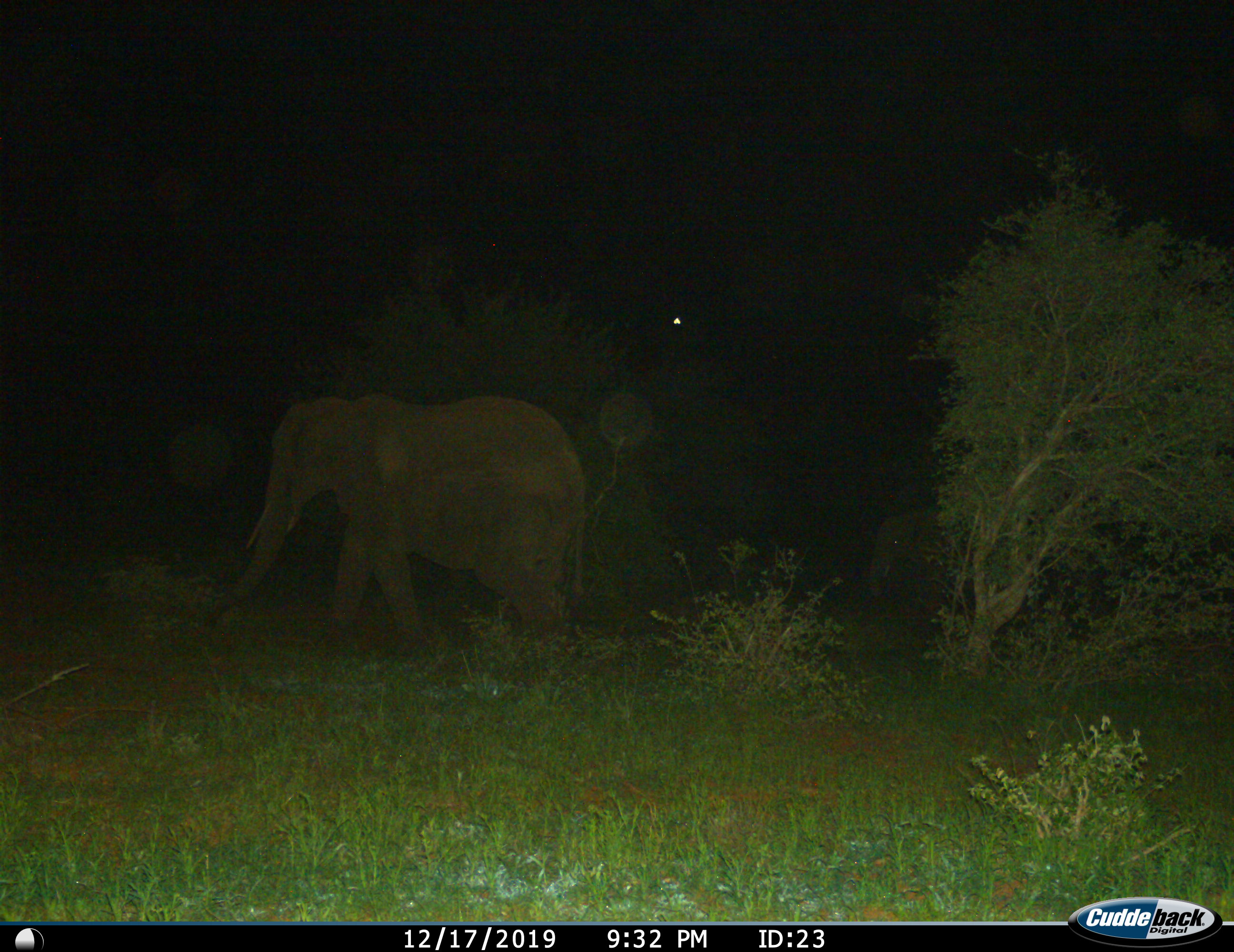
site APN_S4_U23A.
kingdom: Animalia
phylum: Chordata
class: Mammalia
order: Proboscidea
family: Elephantidae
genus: Loxodonta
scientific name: Loxodonta africana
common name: african bush elephant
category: elephant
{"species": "elephant (african bush elephant) (Loxodonta africana)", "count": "1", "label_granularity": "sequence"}